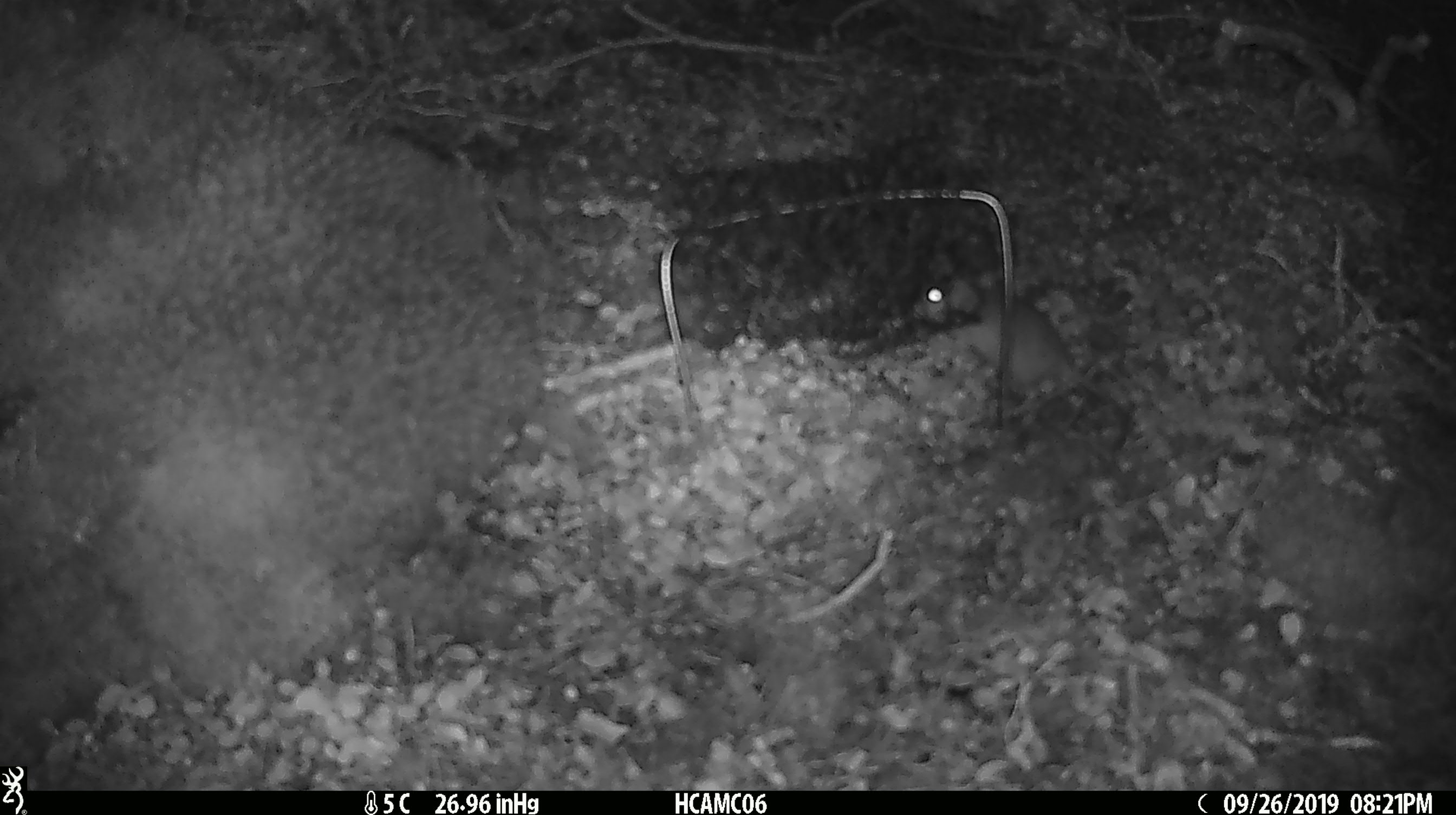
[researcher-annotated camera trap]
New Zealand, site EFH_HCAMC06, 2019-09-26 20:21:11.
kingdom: Animalia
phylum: Chordata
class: Mammalia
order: Rodentia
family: Muridae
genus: Mus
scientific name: Mus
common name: mouse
Mouse (Mus).